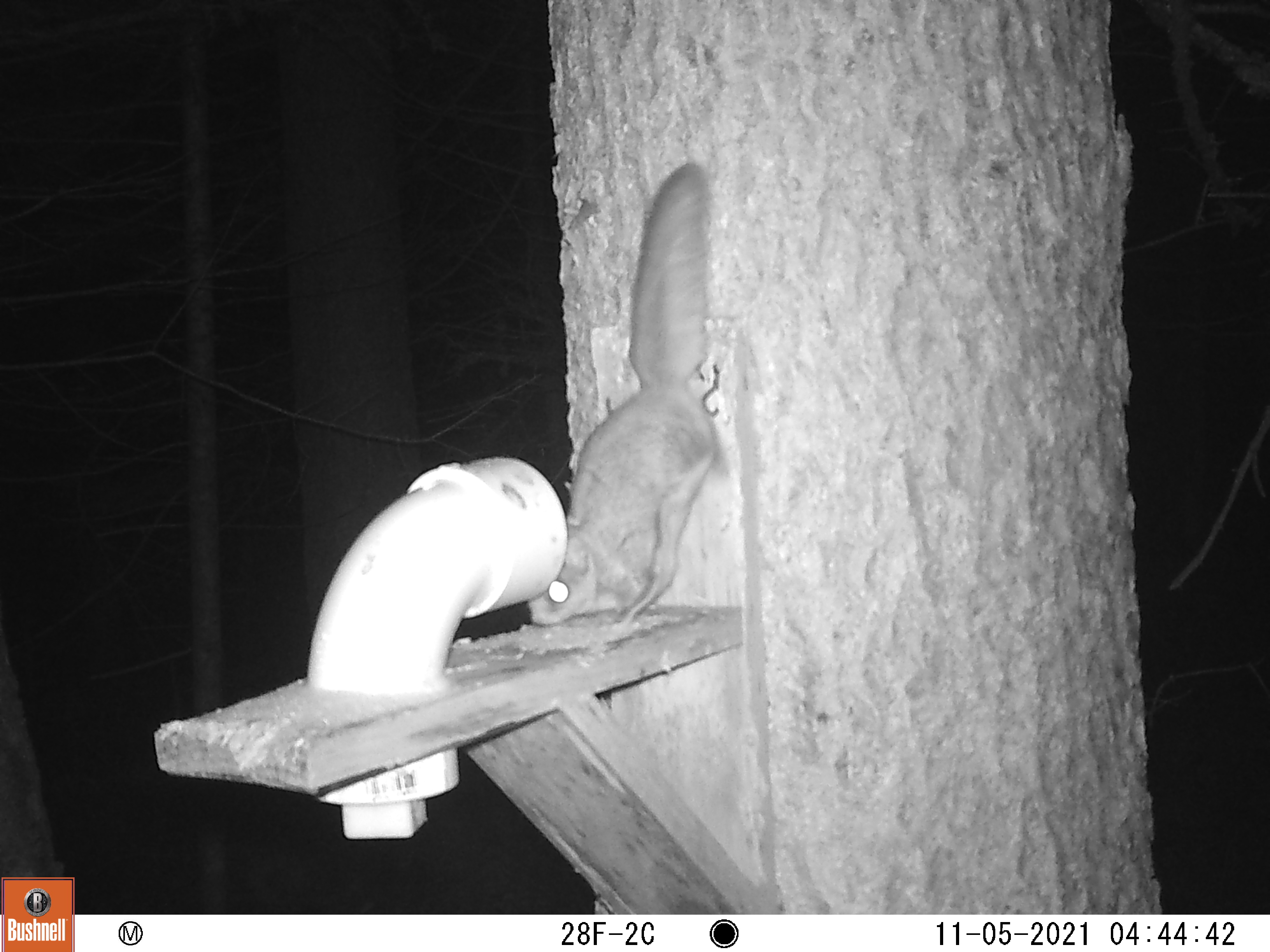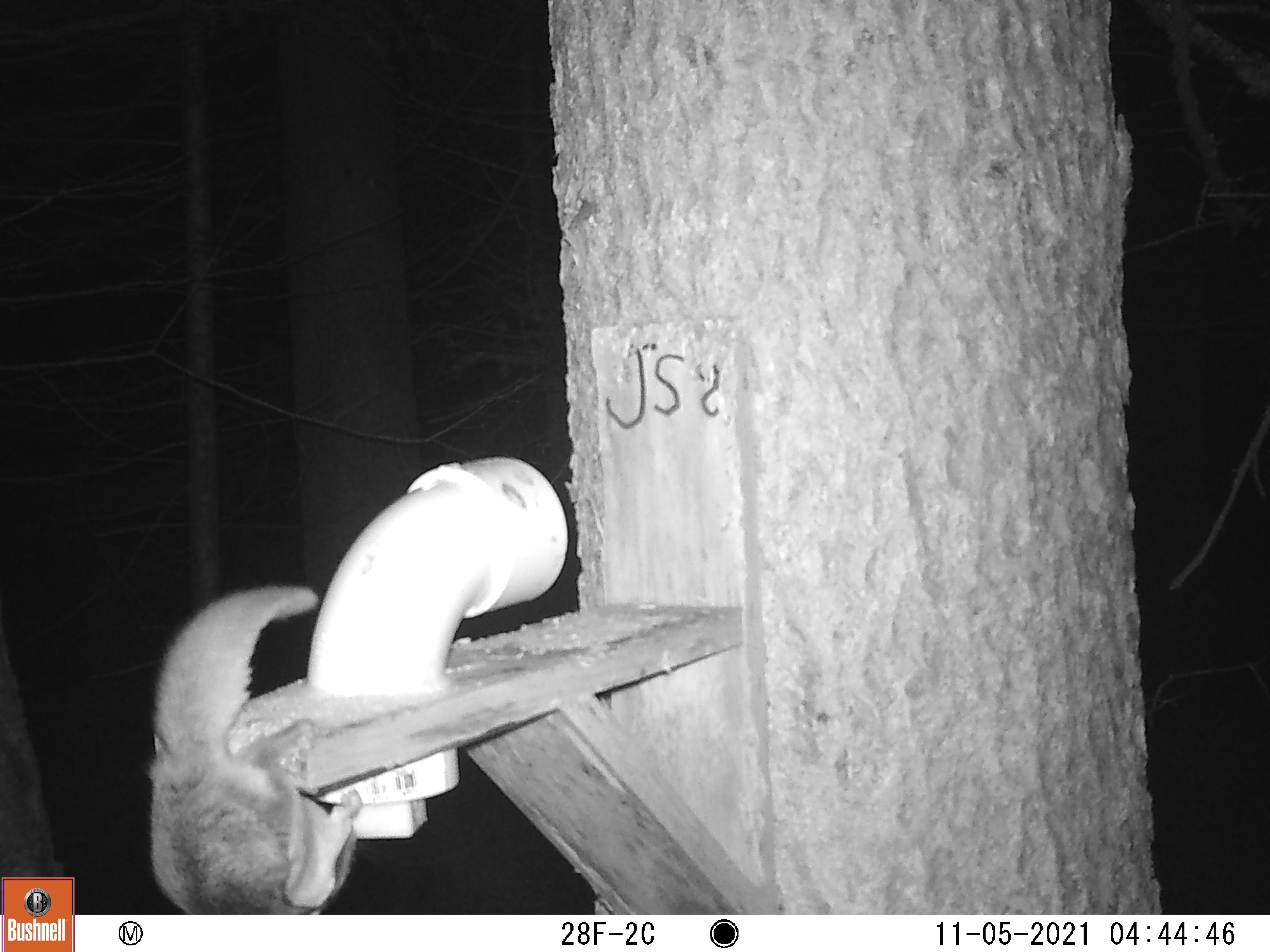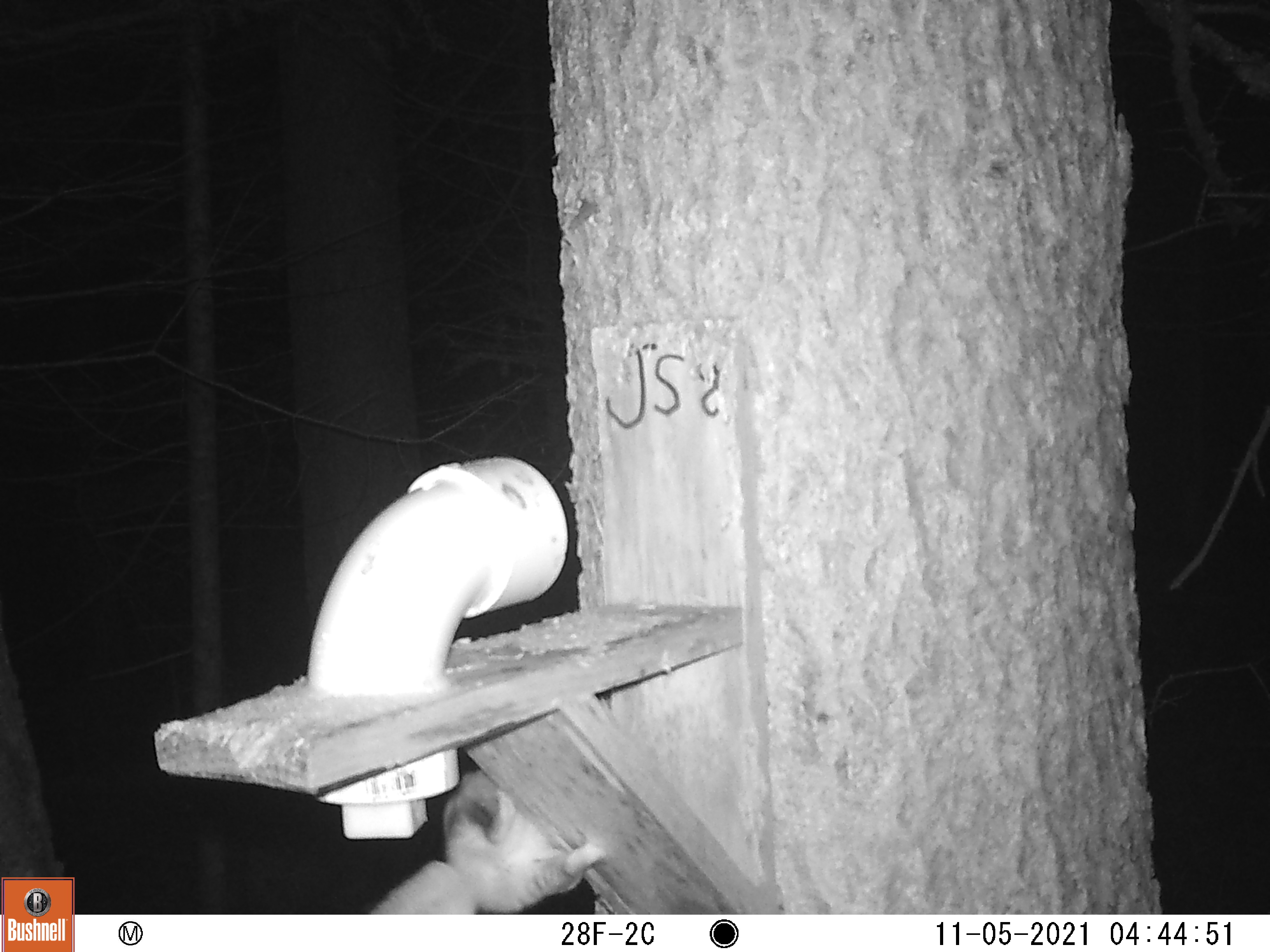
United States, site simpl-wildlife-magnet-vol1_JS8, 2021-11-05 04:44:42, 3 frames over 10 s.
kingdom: Animalia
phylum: Chordata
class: Mammalia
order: Rodentia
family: Sciuridae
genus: Glaucomys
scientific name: Glaucomys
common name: flying squirrel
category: flying squirrel sp.